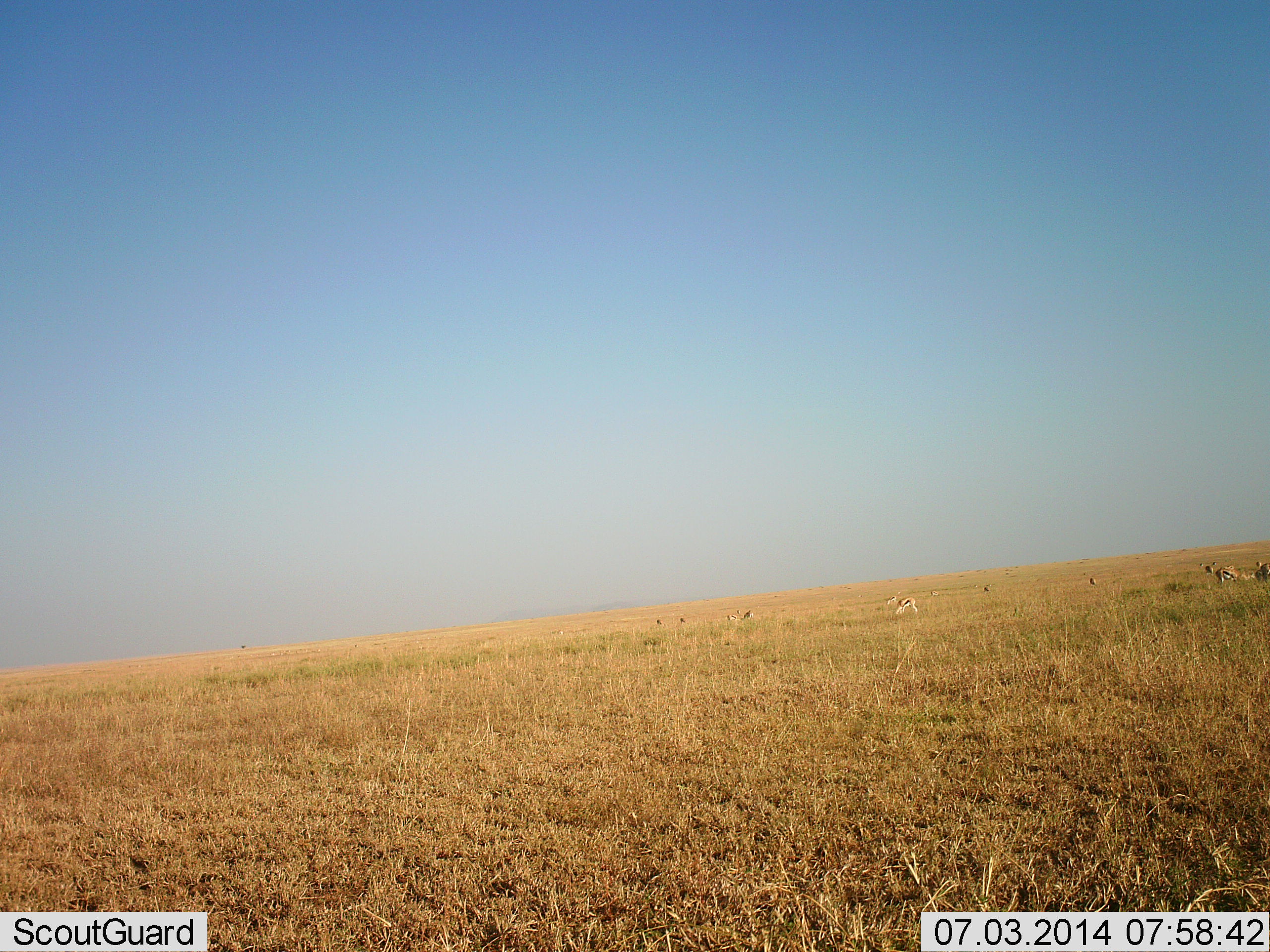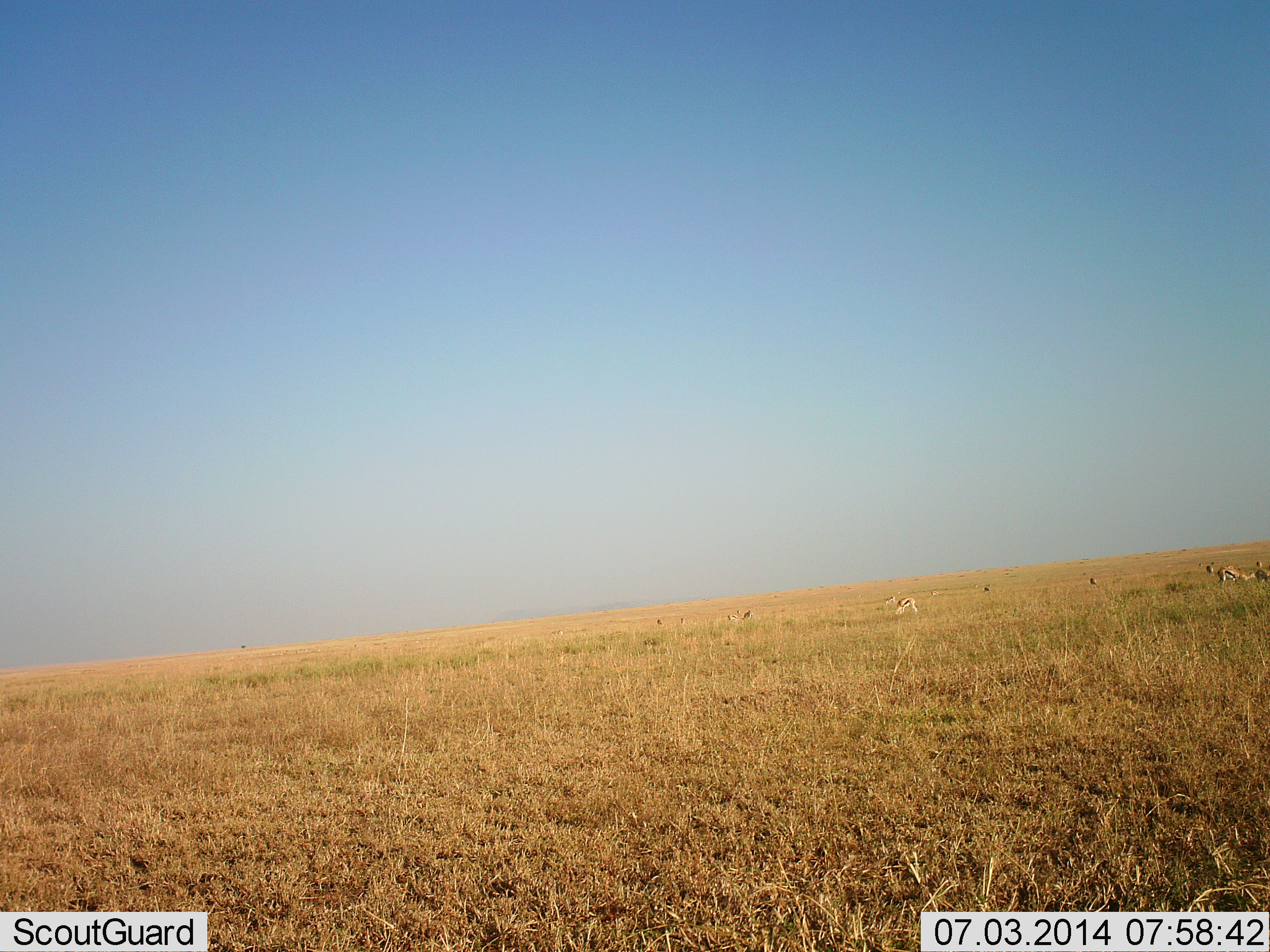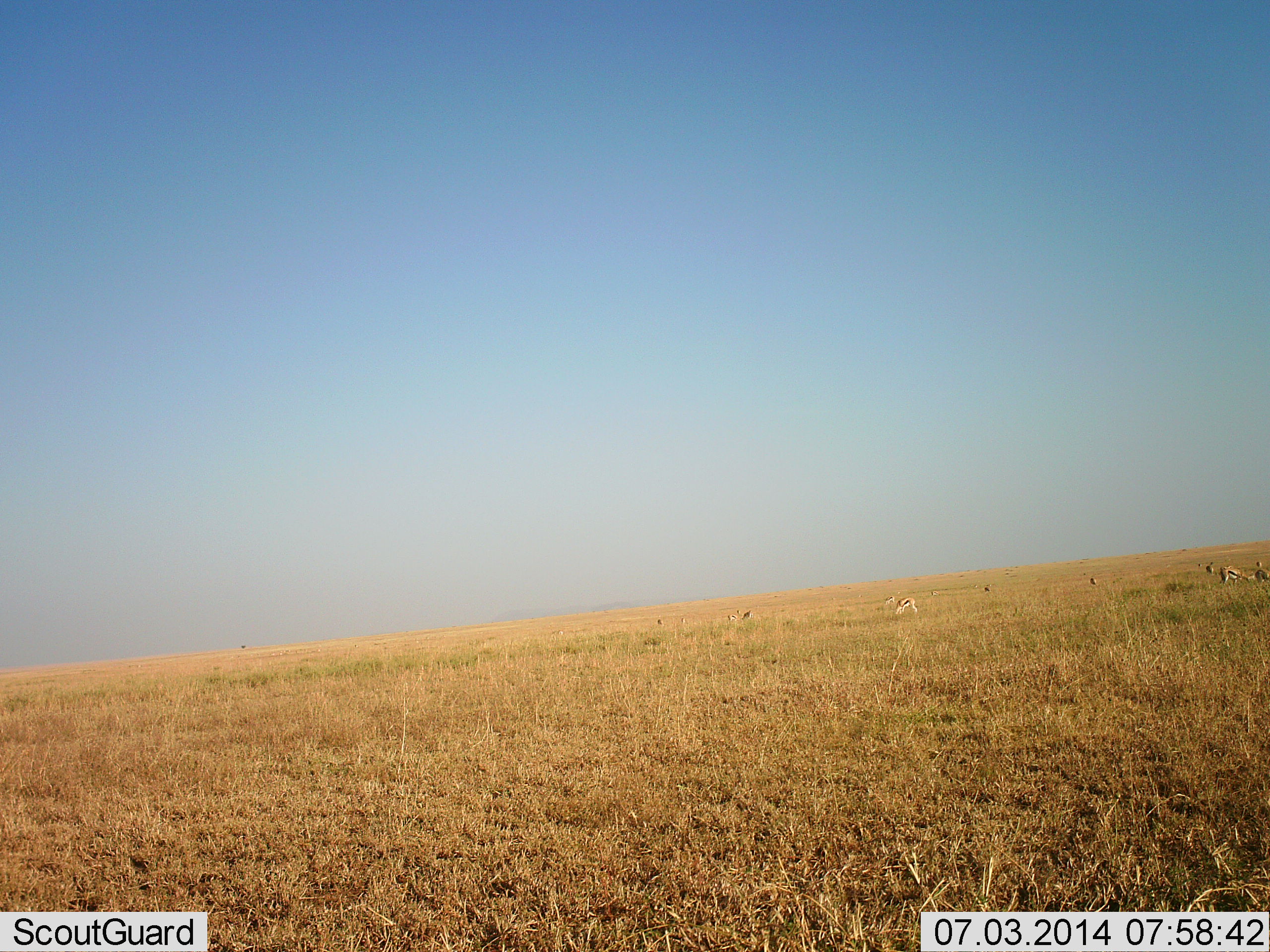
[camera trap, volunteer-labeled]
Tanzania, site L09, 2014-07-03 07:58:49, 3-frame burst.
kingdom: Animalia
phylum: Chordata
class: Mammalia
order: Artiodactyla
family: Bovidae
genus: Eudorcas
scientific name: Eudorcas thomsonii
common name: thomson's gazelle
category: gazellethomsons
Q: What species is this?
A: Gazellethomsons (thomson's gazelle) (Eudorcas thomsonii).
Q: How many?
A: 7.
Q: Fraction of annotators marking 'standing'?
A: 30%.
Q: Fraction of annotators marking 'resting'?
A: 10%.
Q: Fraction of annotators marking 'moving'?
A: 10%.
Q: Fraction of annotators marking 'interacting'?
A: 0%.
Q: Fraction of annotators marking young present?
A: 0%.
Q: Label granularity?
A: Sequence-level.